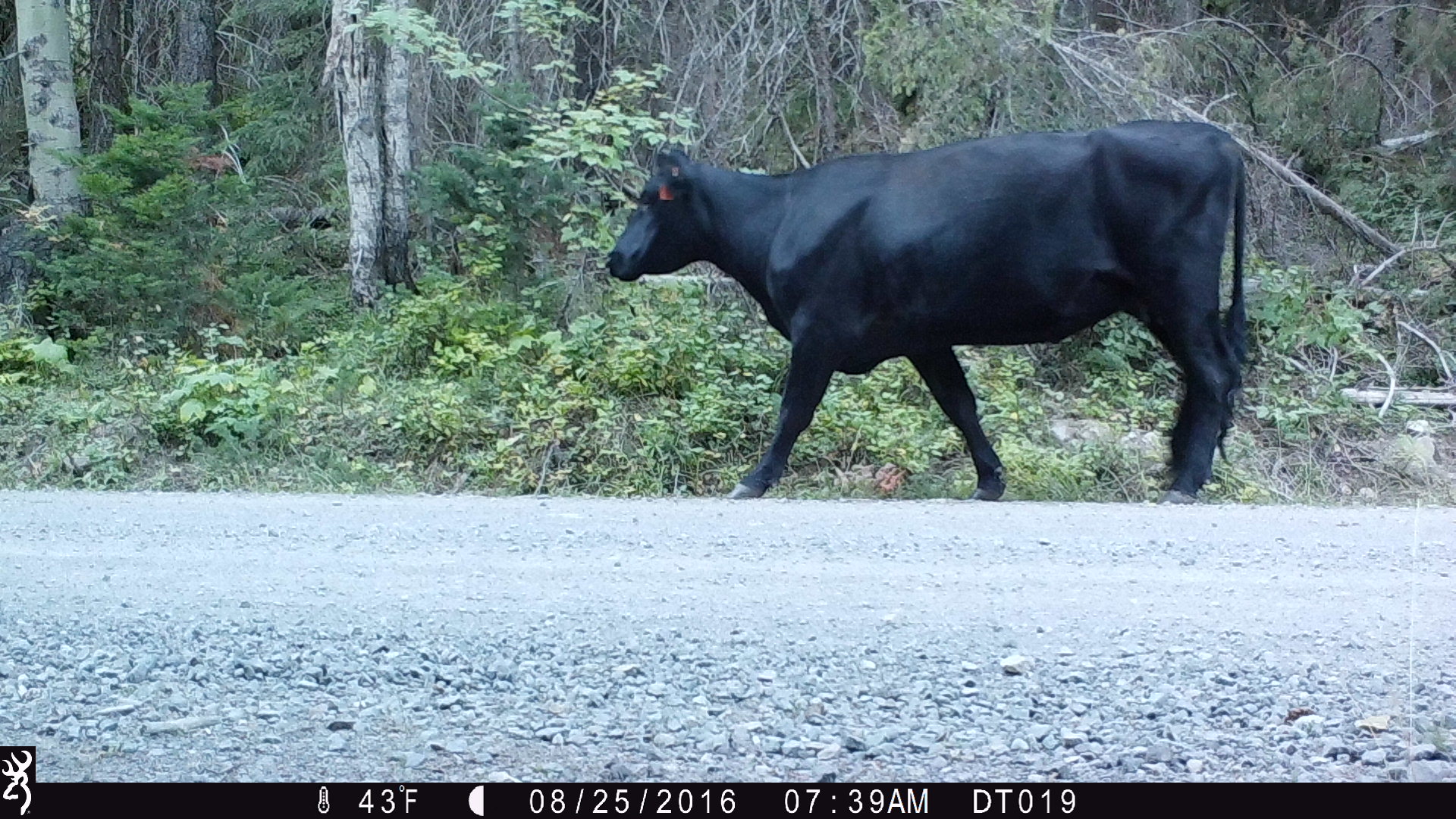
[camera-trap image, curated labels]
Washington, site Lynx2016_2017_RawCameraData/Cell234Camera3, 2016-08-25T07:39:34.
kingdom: Animalia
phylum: Chordata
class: Mammalia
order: Artiodactyla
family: Bovidae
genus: Bos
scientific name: Bos taurus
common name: domestic cattle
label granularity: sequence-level